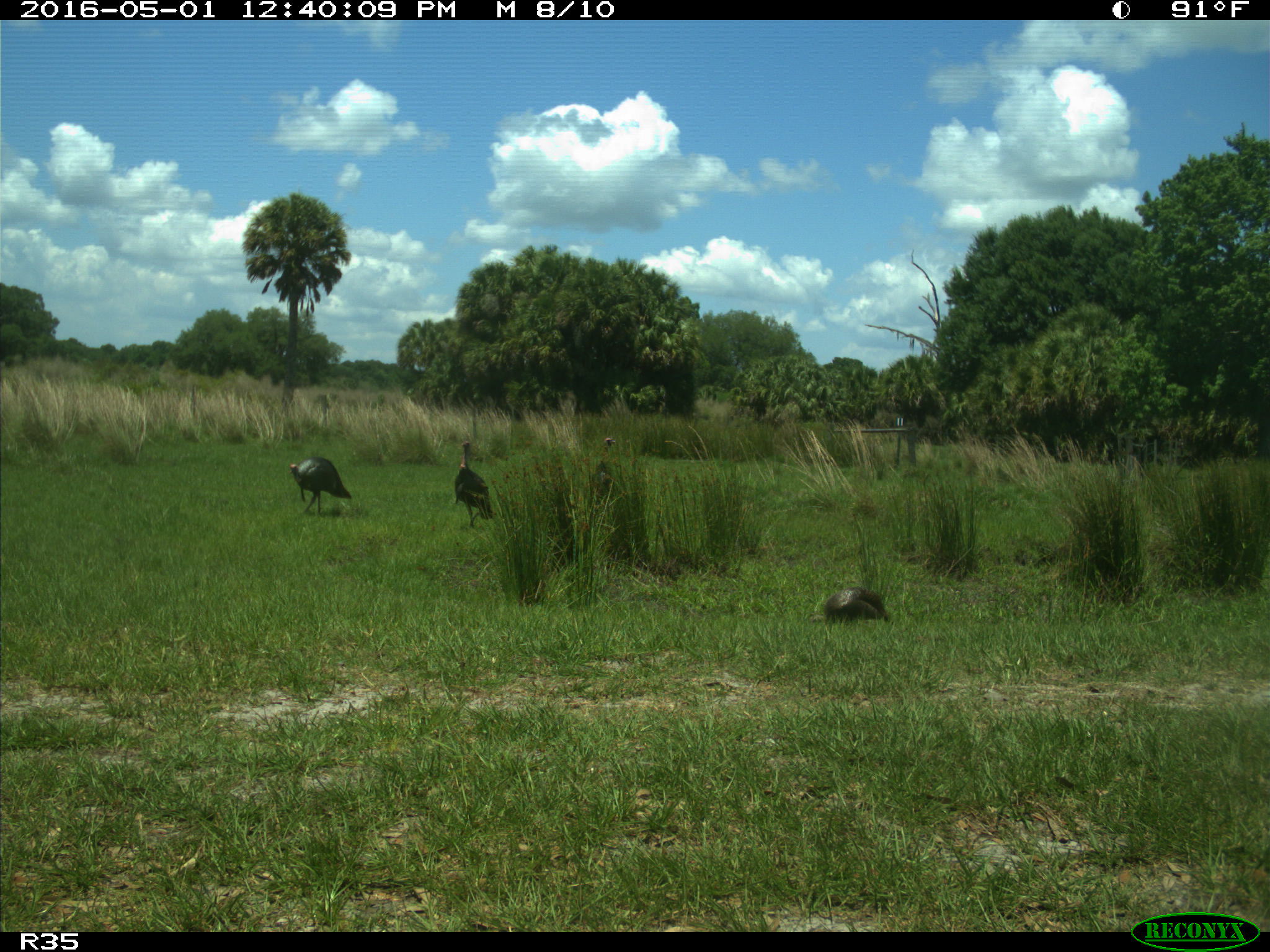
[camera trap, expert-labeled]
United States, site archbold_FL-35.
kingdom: Animalia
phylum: Chordata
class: Aves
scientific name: Aves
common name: birds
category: unidentified bird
Unidentified bird (birds) (Aves).